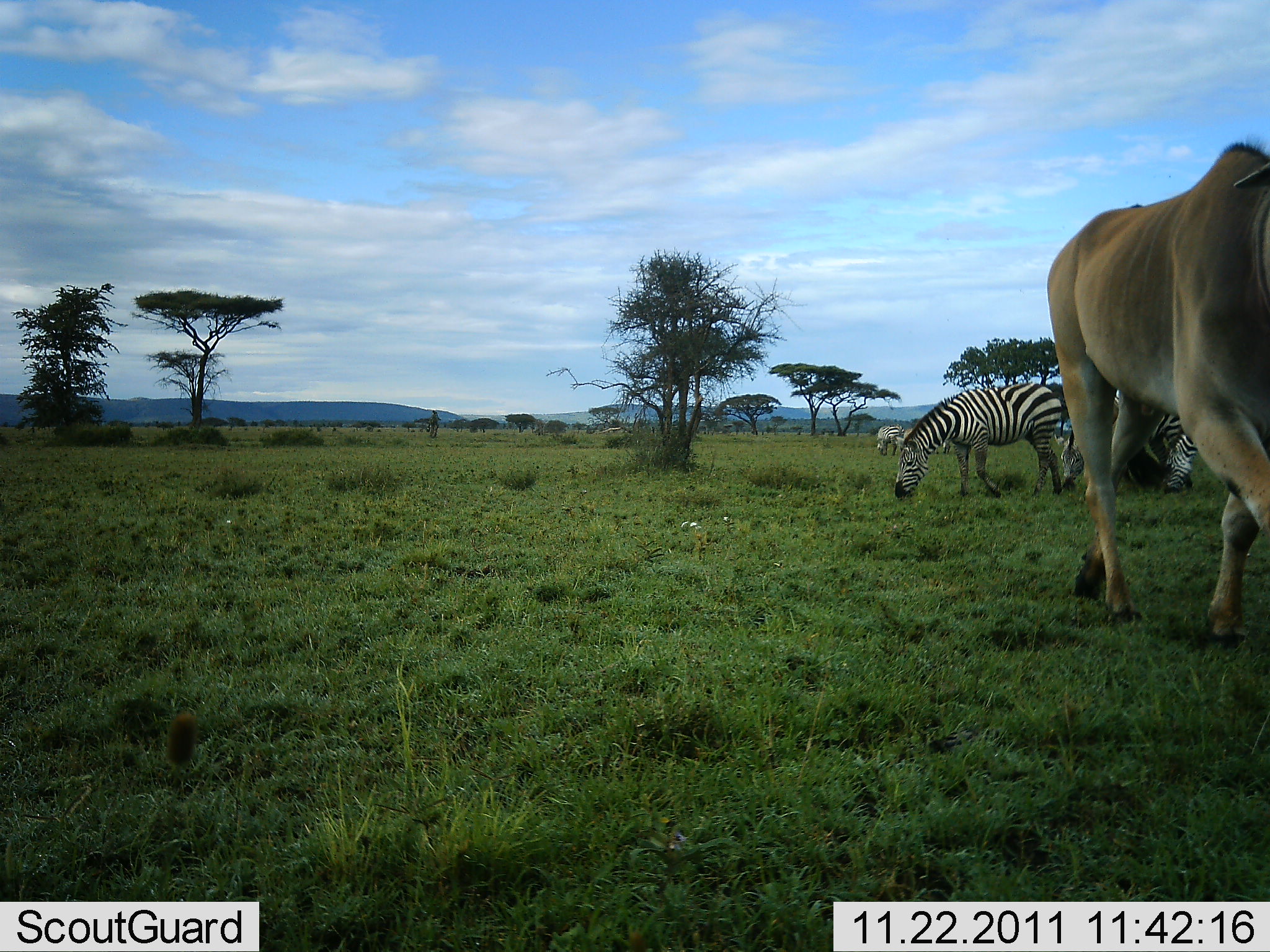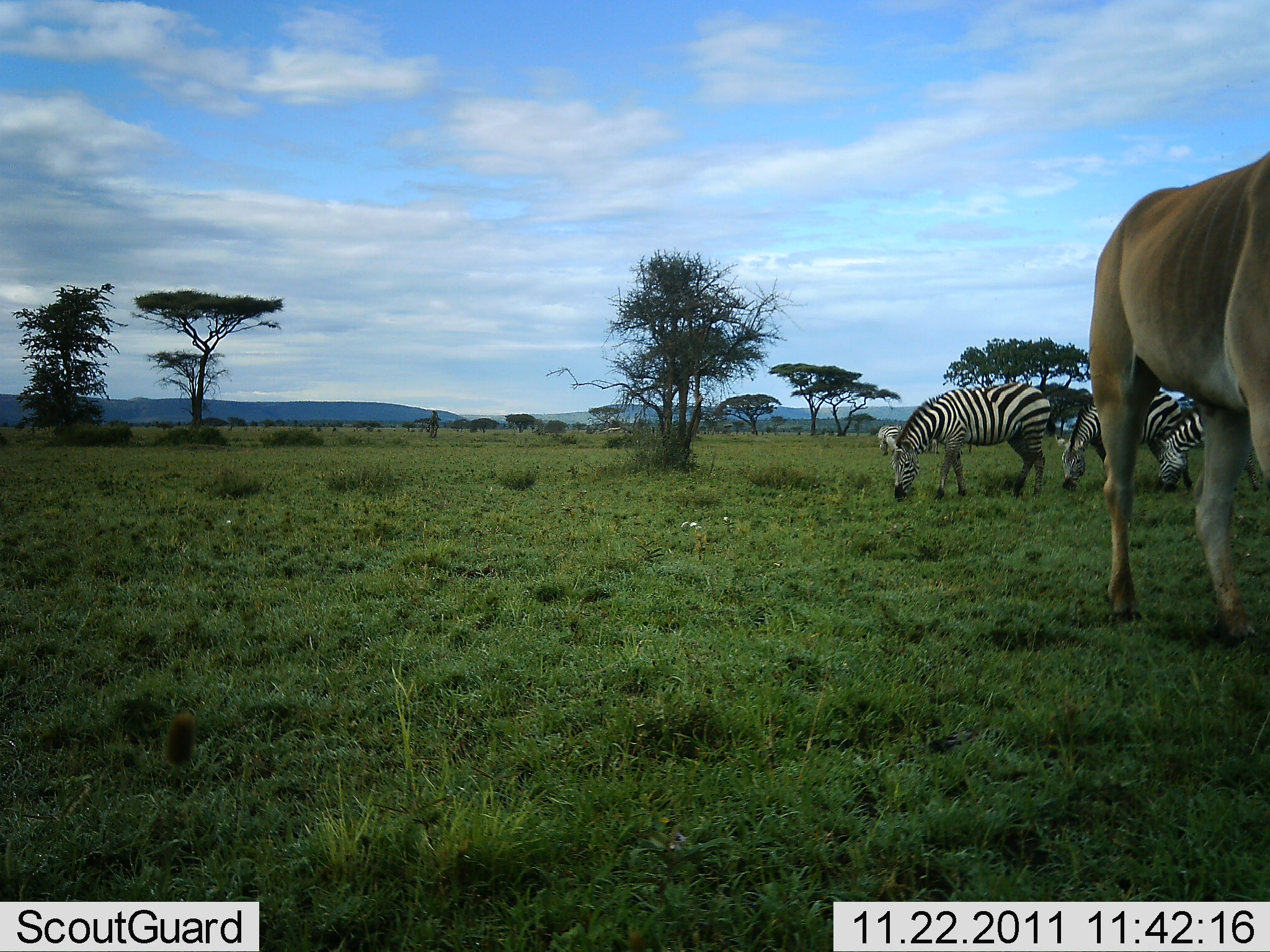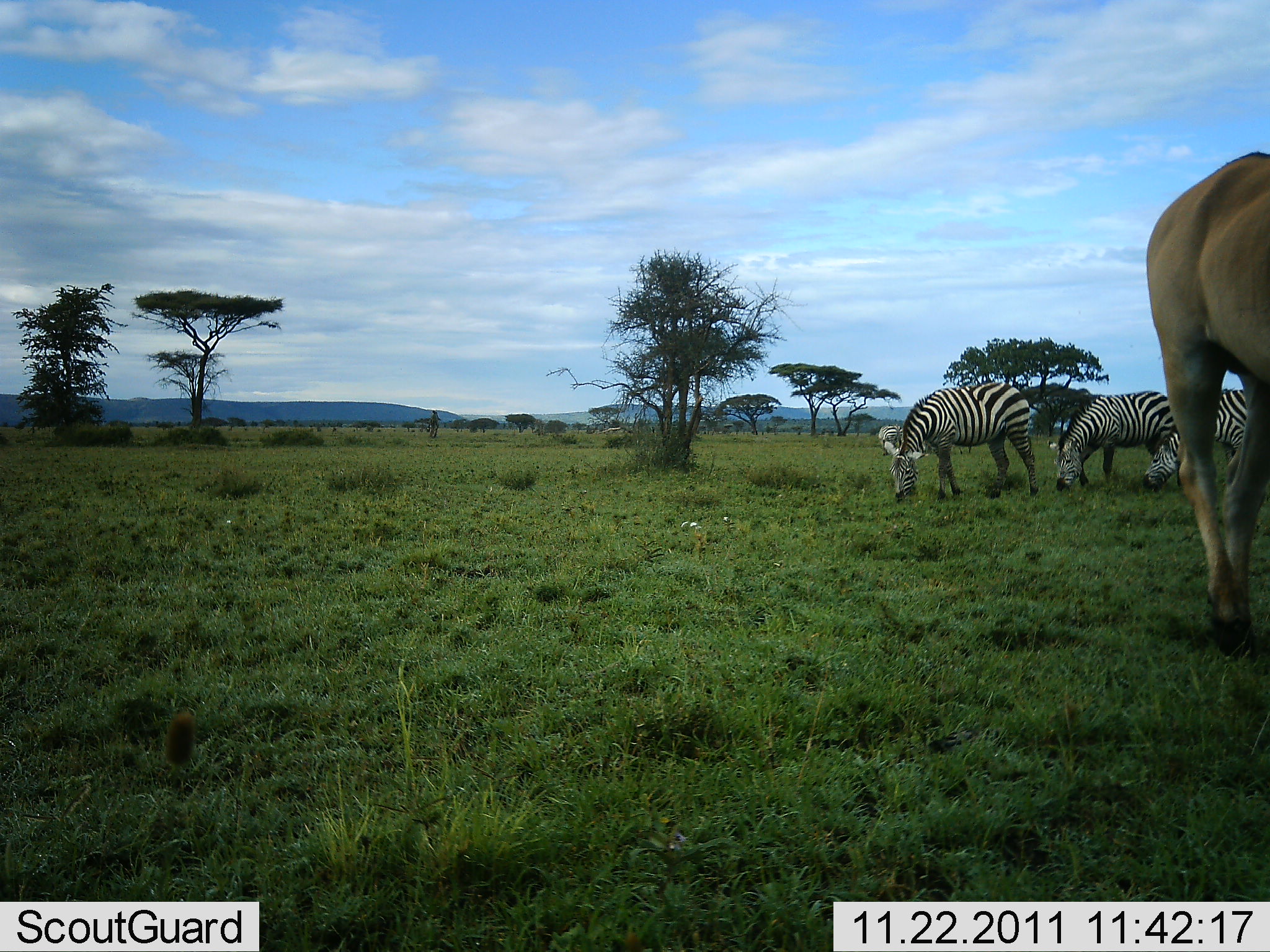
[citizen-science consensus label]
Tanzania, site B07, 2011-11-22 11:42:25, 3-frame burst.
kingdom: Animalia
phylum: Chordata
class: Mammalia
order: Artiodactyla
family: Bovidae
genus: Alcelaphus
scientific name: Alcelaphus buselaphus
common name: hartebeest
Hartebeest (Alcelaphus buselaphus), count 1. Behavior (volunteer vote fractions): standing 22%, resting 0%, moving 78%, interacting 0%. Young present (vote fraction): 0%. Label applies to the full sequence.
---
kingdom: Animalia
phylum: Chordata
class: Mammalia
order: Perissodactyla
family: Equidae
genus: Equus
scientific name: Equus quagga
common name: plains zebra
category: zebra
Zebra (plains zebra) (Equus quagga), count 3. Behavior (volunteer vote fractions): standing 9%, resting 0%, moving 4%, interacting 0%. Young present (vote fraction): 0%. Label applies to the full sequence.